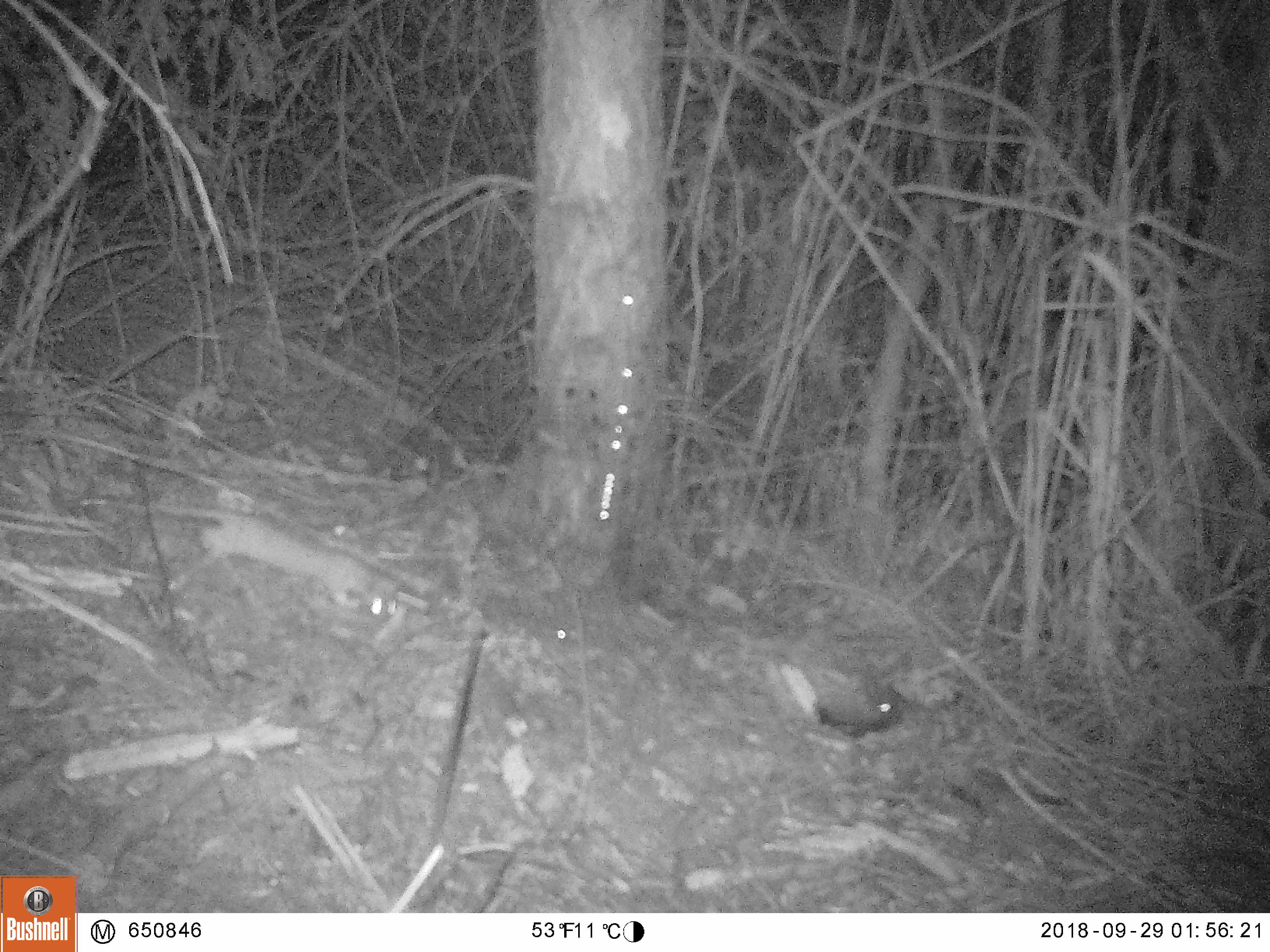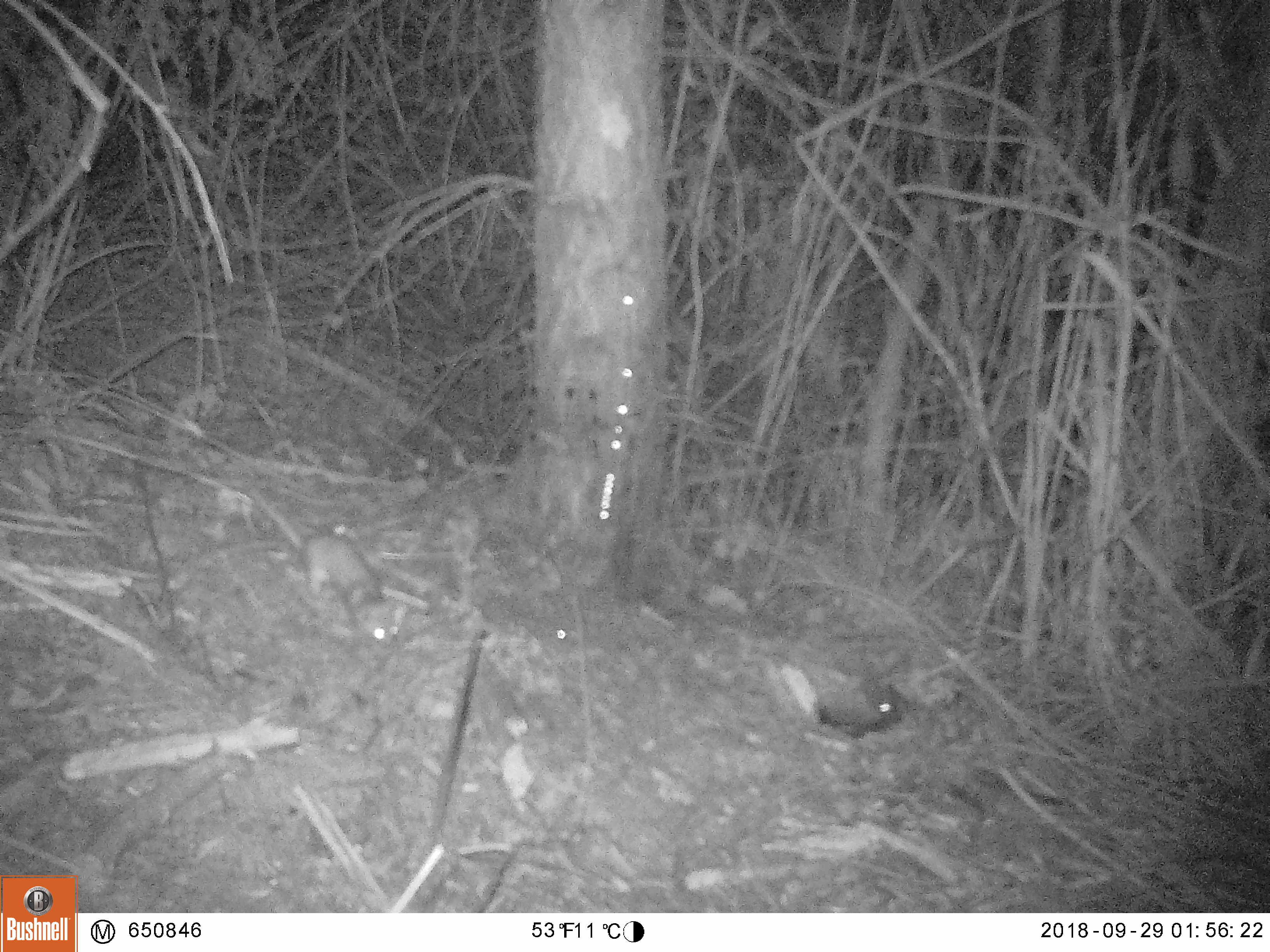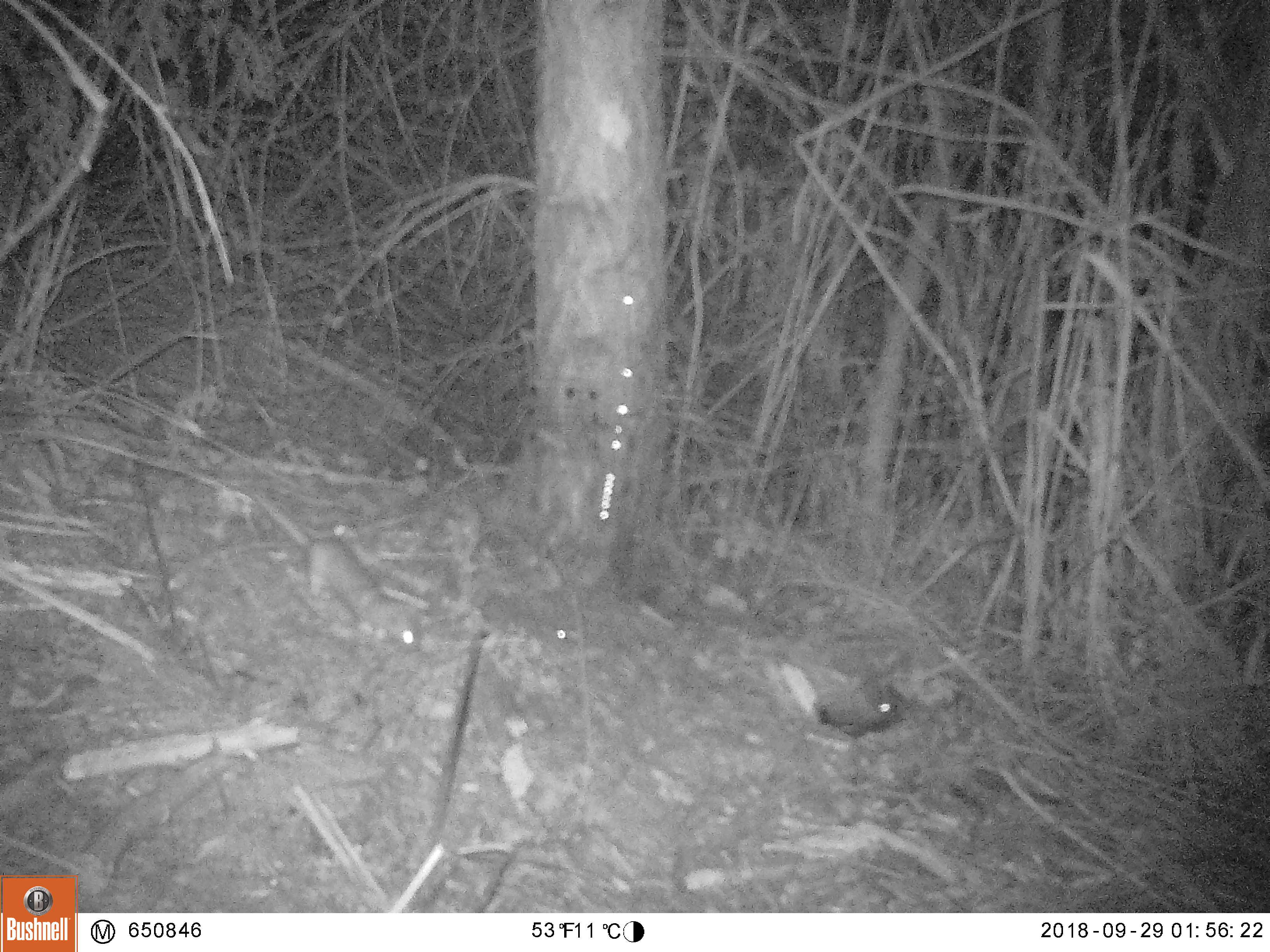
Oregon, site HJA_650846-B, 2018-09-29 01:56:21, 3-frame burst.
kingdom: Animalia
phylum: Chordata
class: Mammalia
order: Carnivora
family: Mustelidae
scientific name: Mustelidae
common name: weasel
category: weasel family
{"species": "weasel family (weasel) (Mustelidae)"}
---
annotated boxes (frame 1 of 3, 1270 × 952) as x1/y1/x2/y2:
weasel family: 159/469/422/652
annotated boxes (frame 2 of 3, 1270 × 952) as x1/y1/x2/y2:
weasel family: 237/473/410/658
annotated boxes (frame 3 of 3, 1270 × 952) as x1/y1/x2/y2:
weasel family: 225/483/440/676